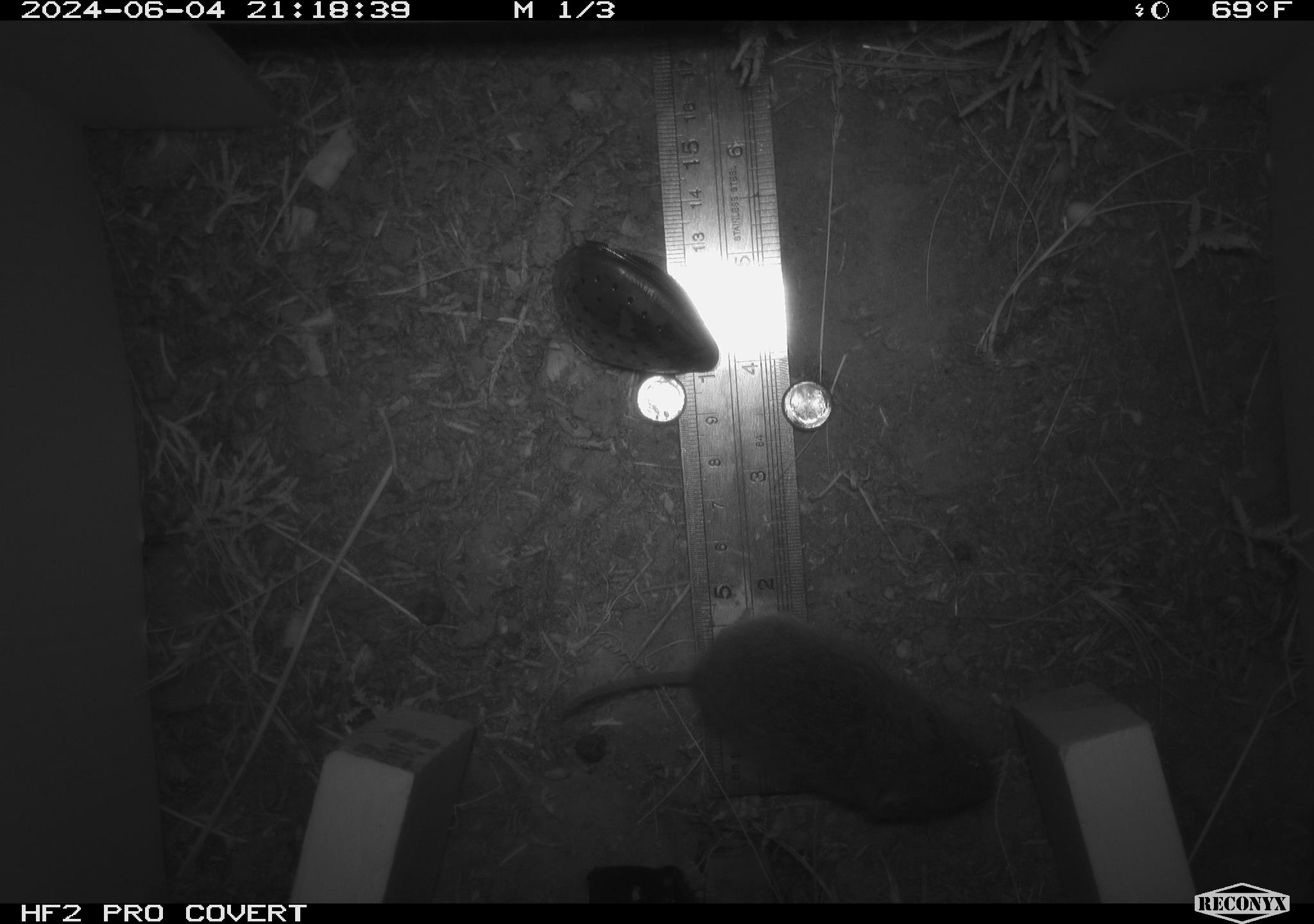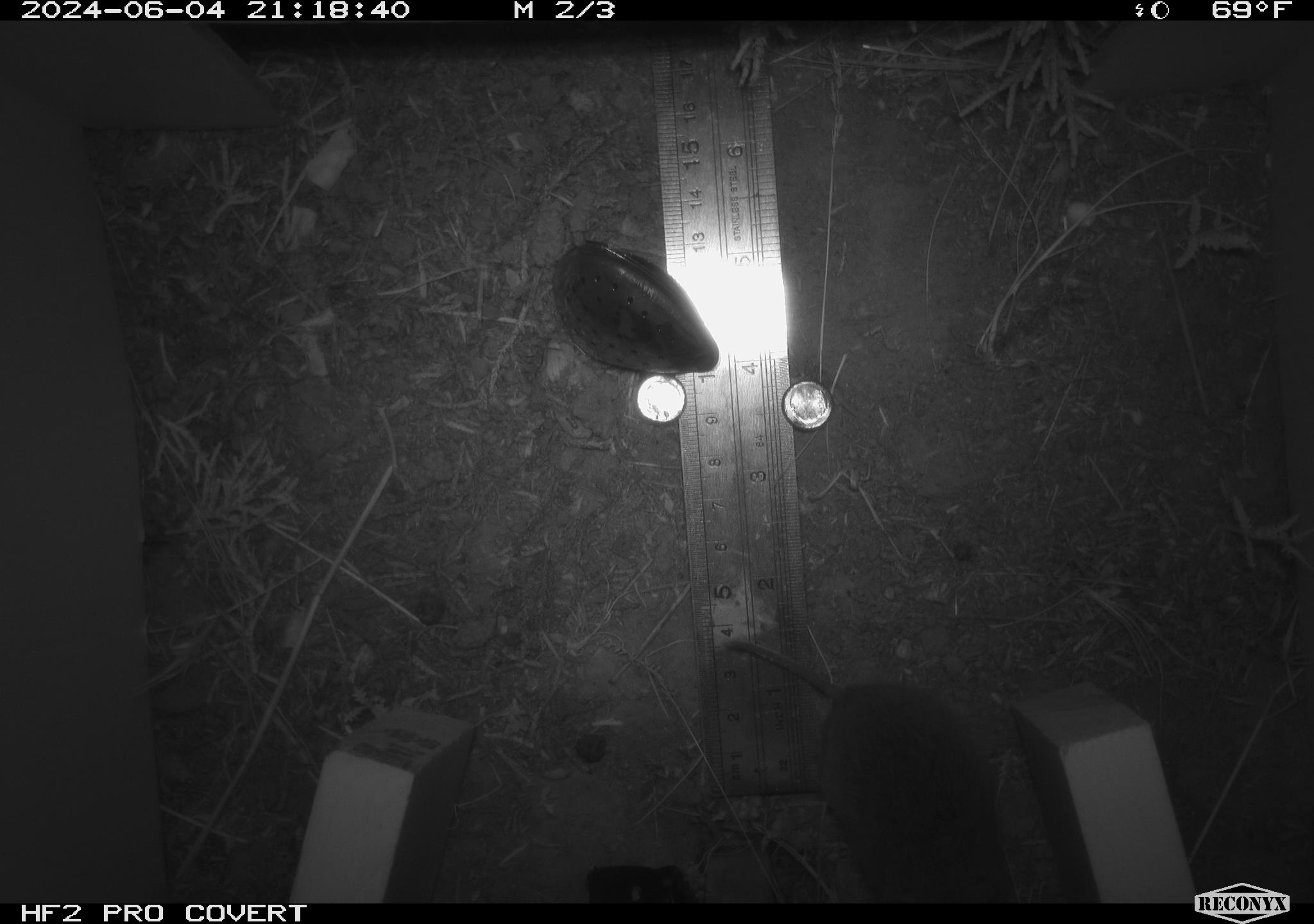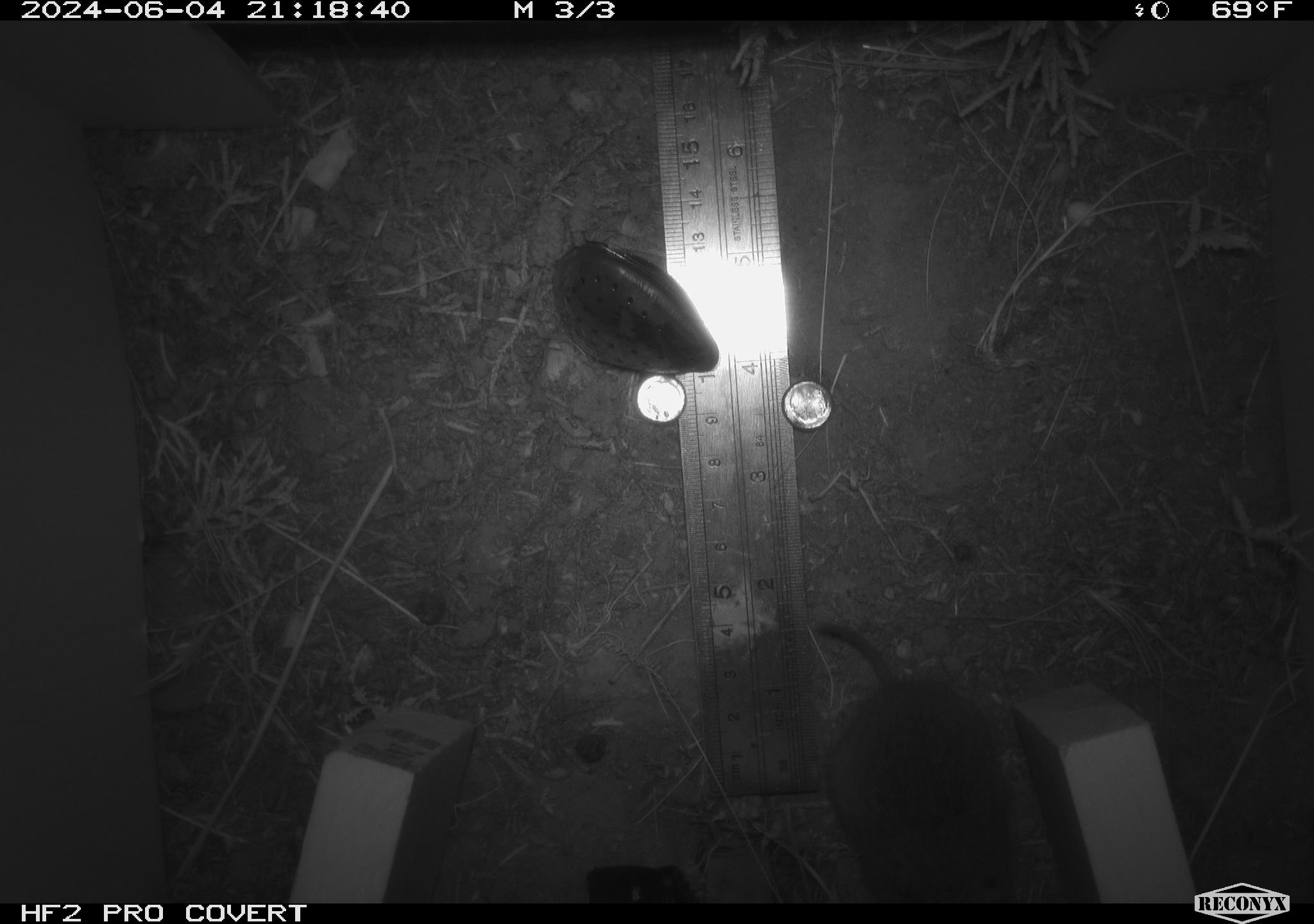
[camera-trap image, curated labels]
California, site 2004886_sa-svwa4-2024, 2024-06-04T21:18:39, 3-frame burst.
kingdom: Animalia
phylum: Chordata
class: Mammalia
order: Rodentia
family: Cricetidae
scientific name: Arvicolinae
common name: voles, lemmings, and muskrats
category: arvicolinae subfamily